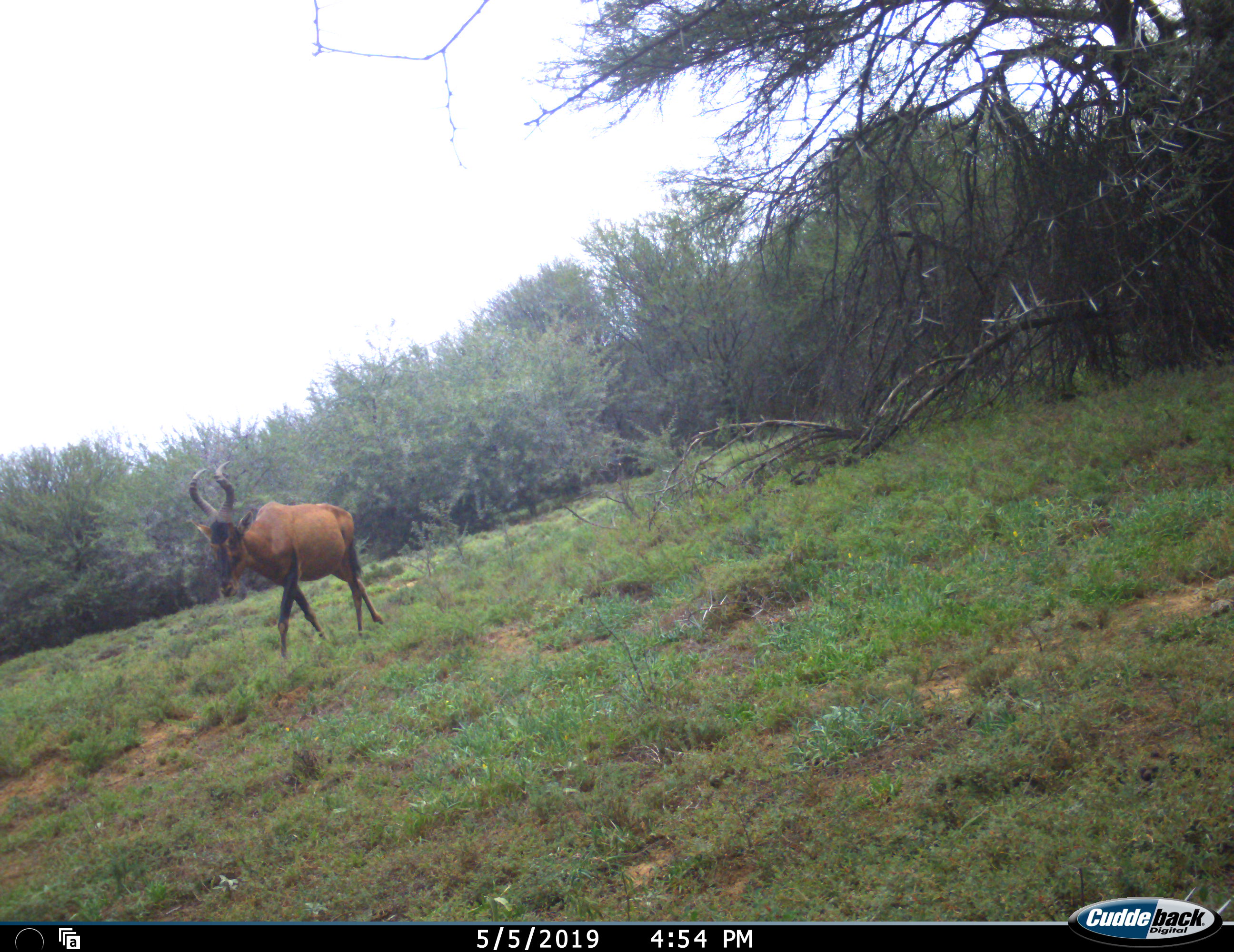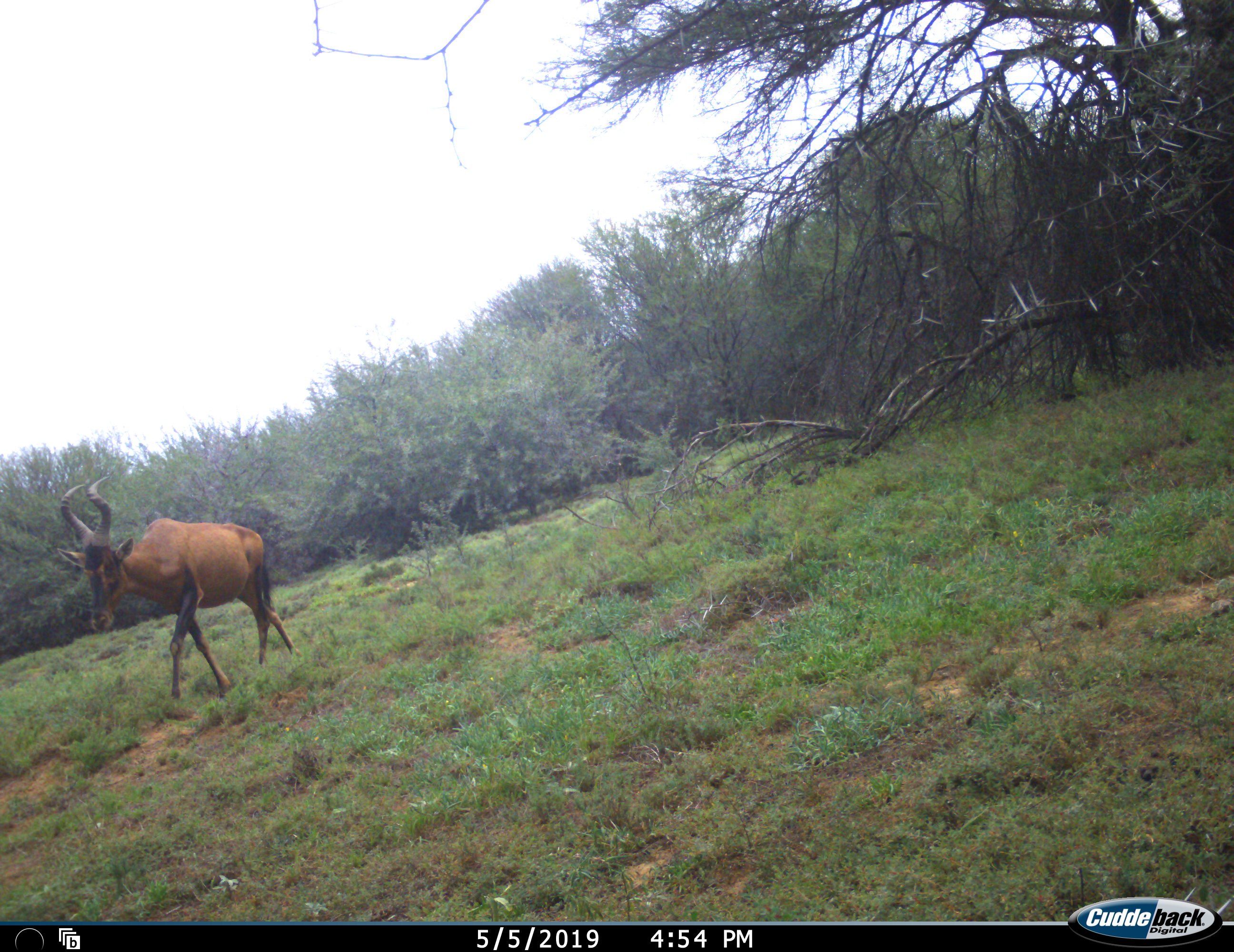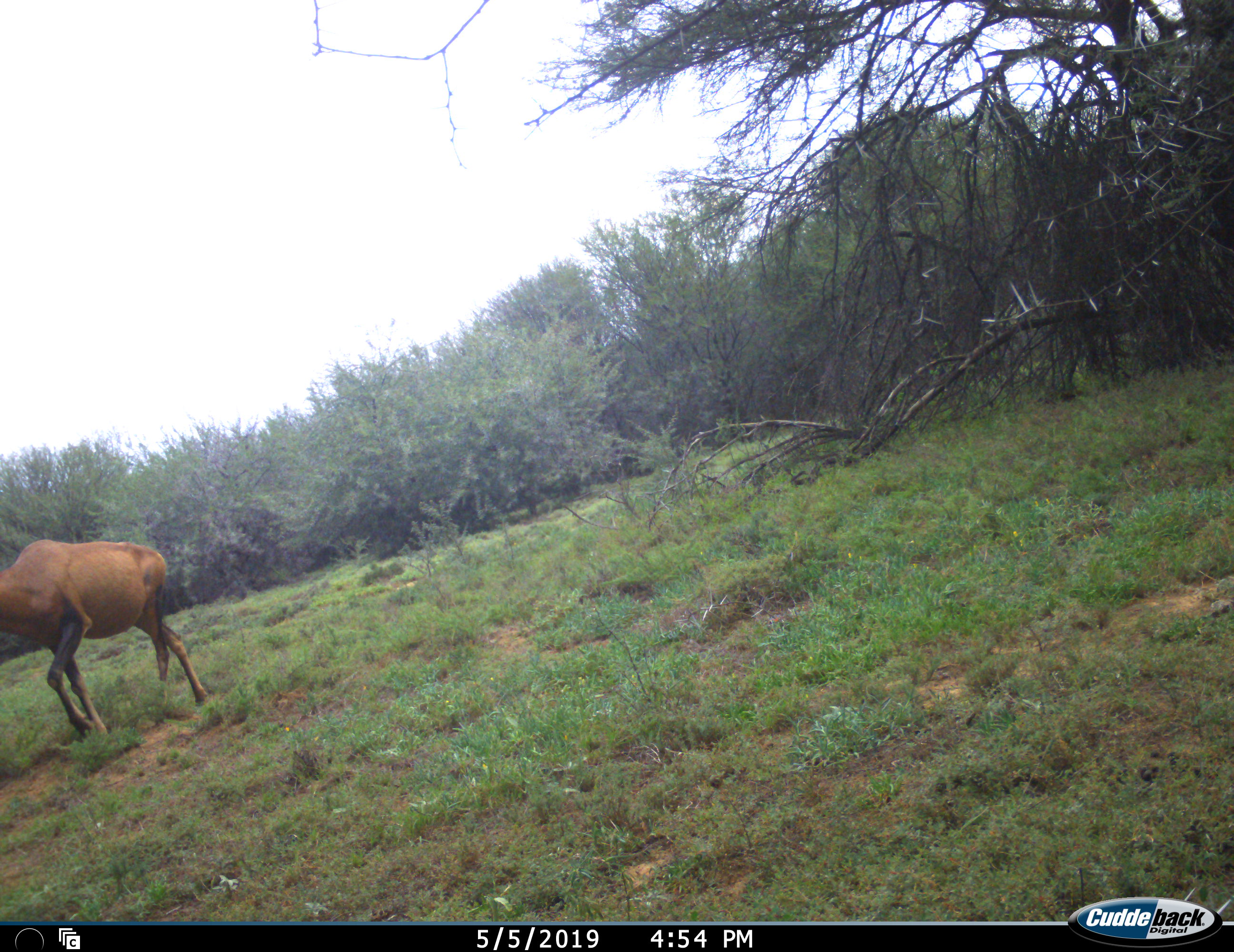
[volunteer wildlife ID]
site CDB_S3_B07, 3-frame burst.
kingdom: Animalia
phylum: Chordata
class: Mammalia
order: Artiodactyla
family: Bovidae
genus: Alcelaphus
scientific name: Alcelaphus buselaphus caama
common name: red hartebeest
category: hartebeestred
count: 1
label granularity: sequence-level